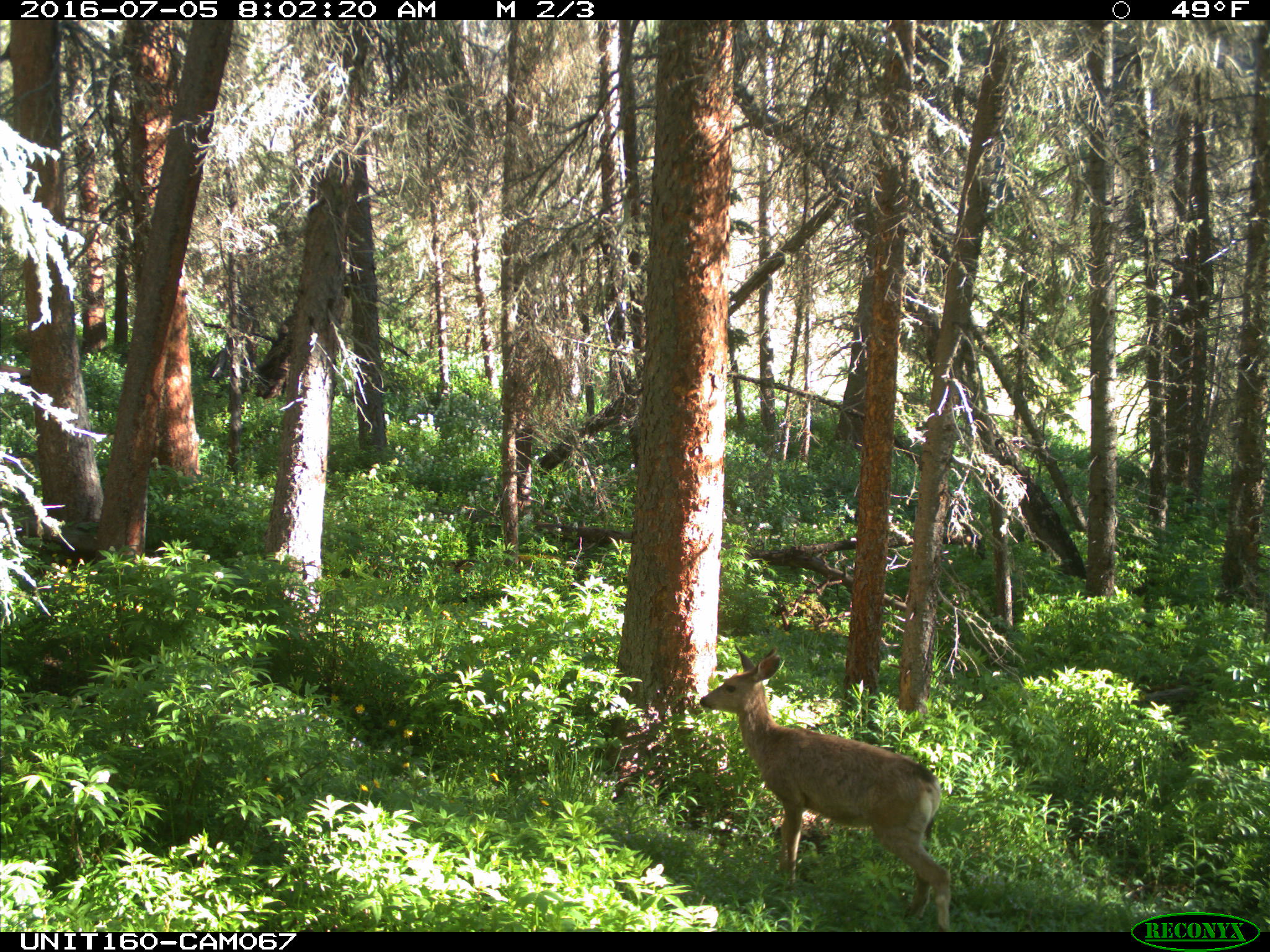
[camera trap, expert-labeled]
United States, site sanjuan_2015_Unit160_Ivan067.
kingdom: Animalia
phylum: Chordata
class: Mammalia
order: Artiodactyla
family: Cervidae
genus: Odocoileus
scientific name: Odocoileus hemionus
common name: mule deer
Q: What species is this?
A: Odocoileus hemionus (mule deer).